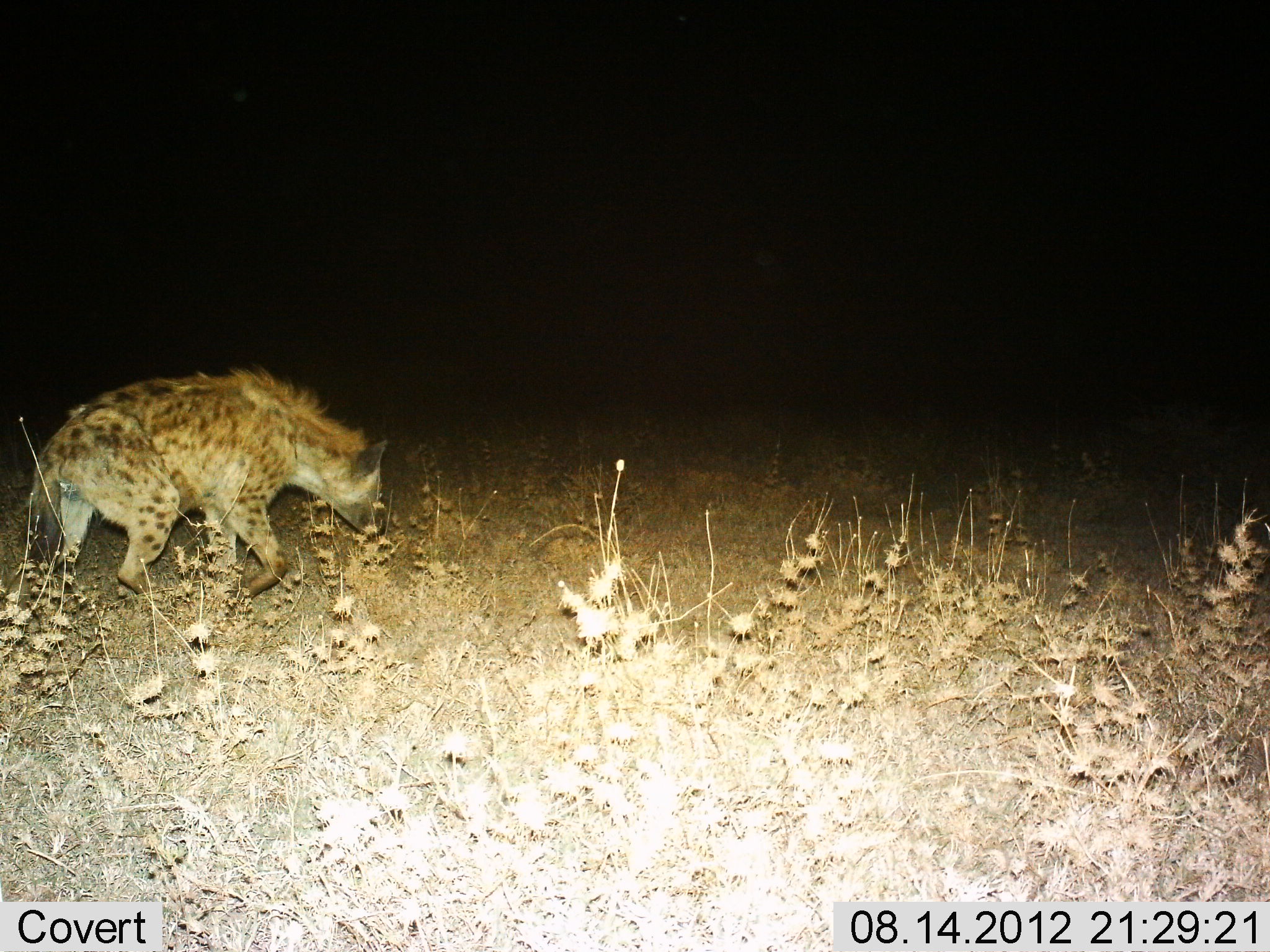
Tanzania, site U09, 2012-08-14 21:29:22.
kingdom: Animalia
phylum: Chordata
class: Mammalia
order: Carnivora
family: Hyaenidae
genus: Crocuta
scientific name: Crocuta crocuta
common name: spotted hyena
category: hyenaspotted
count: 1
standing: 10%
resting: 0%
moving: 80%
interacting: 0%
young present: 0%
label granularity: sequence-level